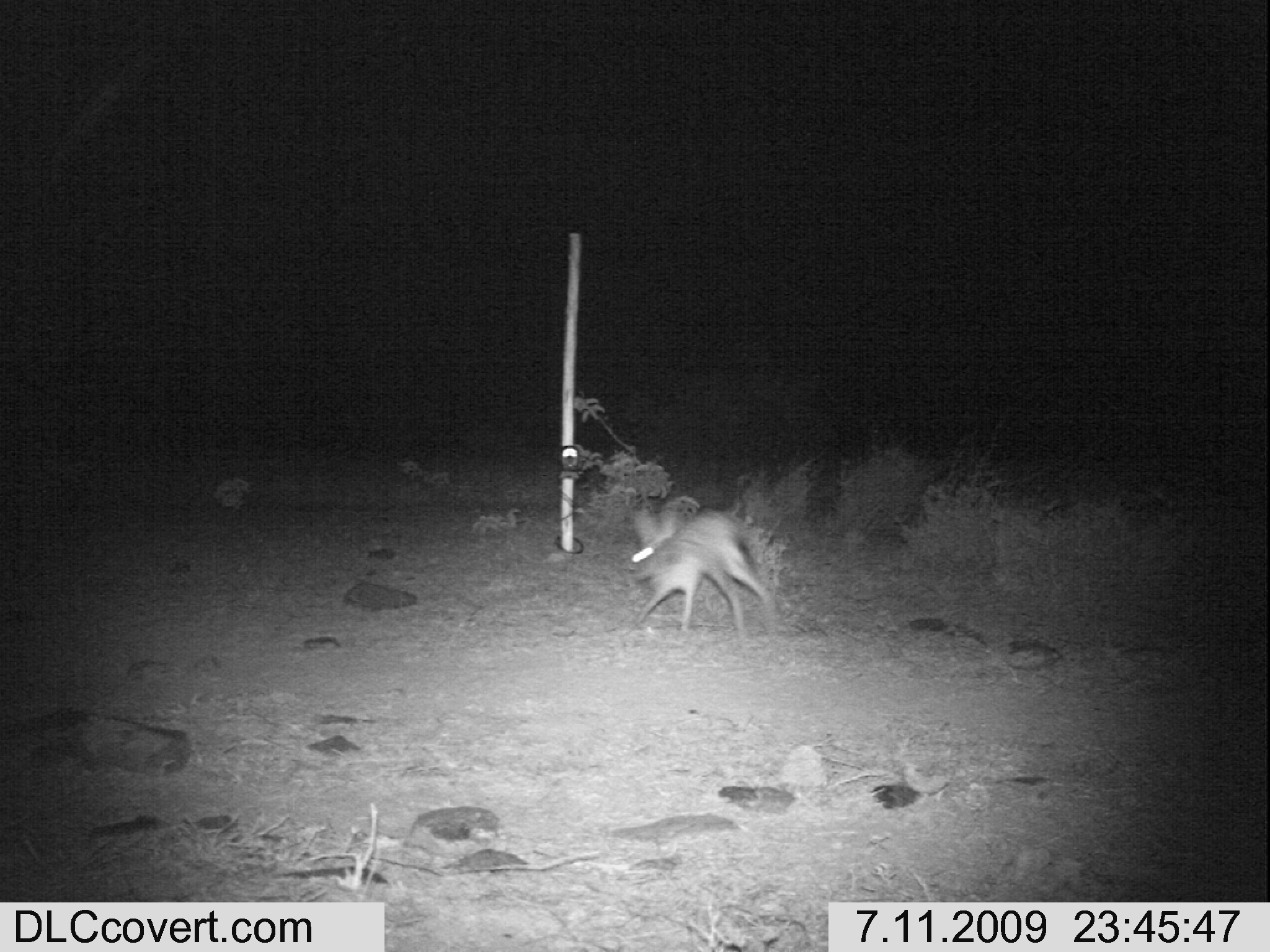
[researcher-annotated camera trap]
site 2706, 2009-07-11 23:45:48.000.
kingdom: Animalia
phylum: Chordata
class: Mammalia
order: Lagomorpha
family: Leporidae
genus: Lepus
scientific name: Lepus saxatilis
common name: scrub hare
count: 1